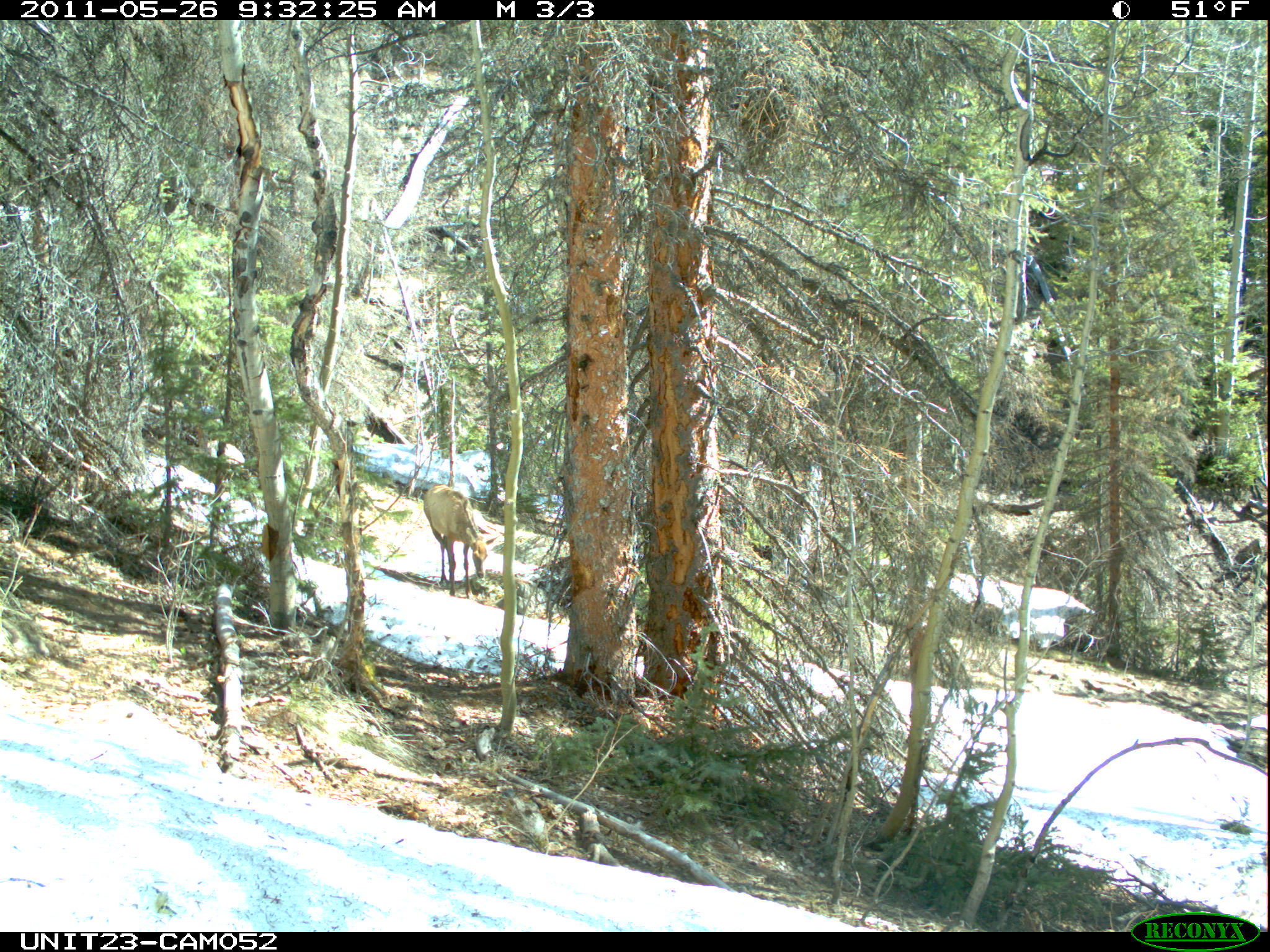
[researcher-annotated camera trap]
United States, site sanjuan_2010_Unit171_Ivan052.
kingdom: Animalia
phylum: Chordata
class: Mammalia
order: Artiodactyla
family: Cervidae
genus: Cervus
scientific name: Cervus elaphus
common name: red deer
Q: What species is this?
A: Cervus elaphus (red deer).